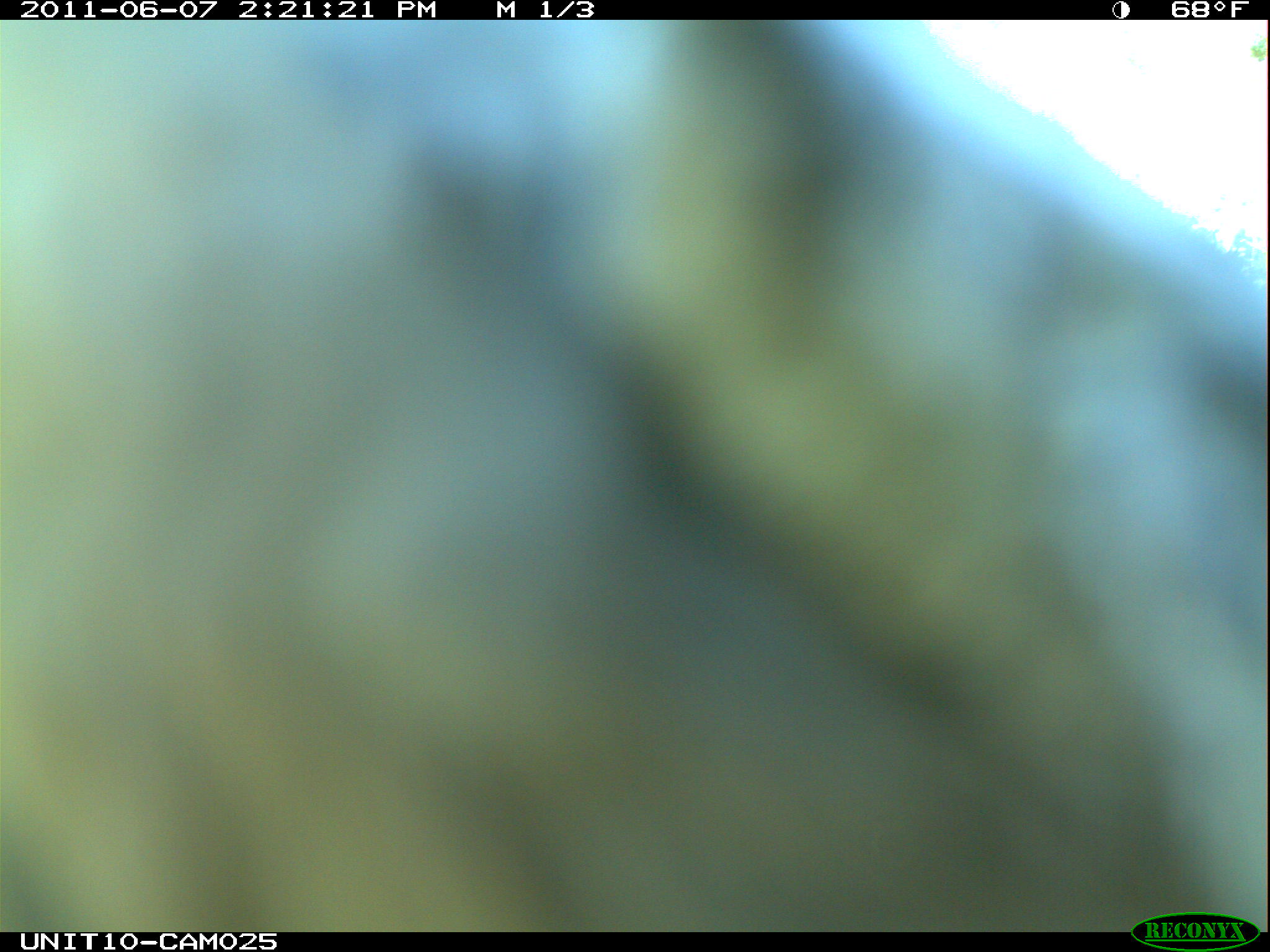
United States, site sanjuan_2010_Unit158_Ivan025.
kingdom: Animalia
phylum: Chordata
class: Aves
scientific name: Aves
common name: birds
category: unidentified bird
Unidentified bird (birds) (Aves).